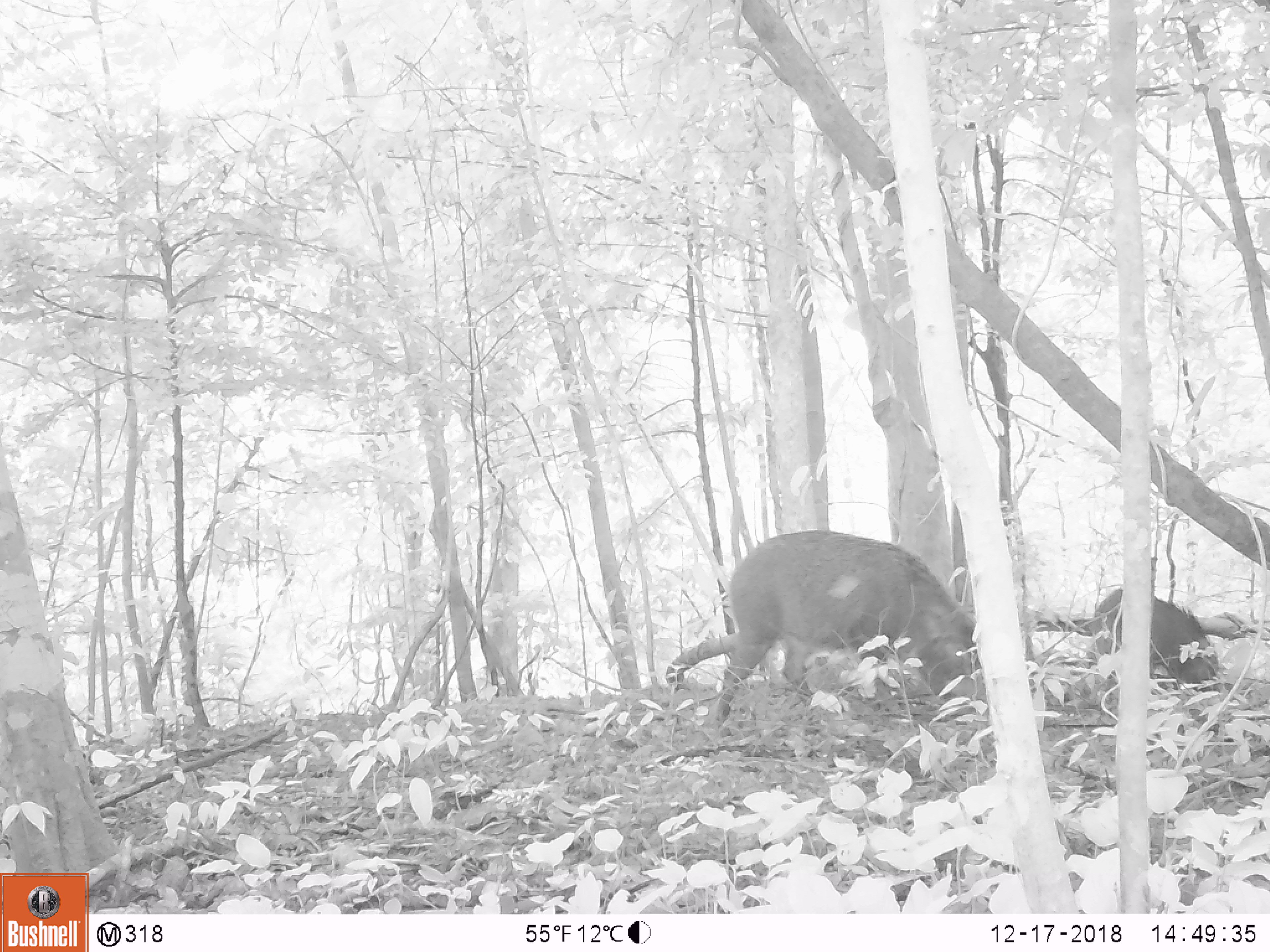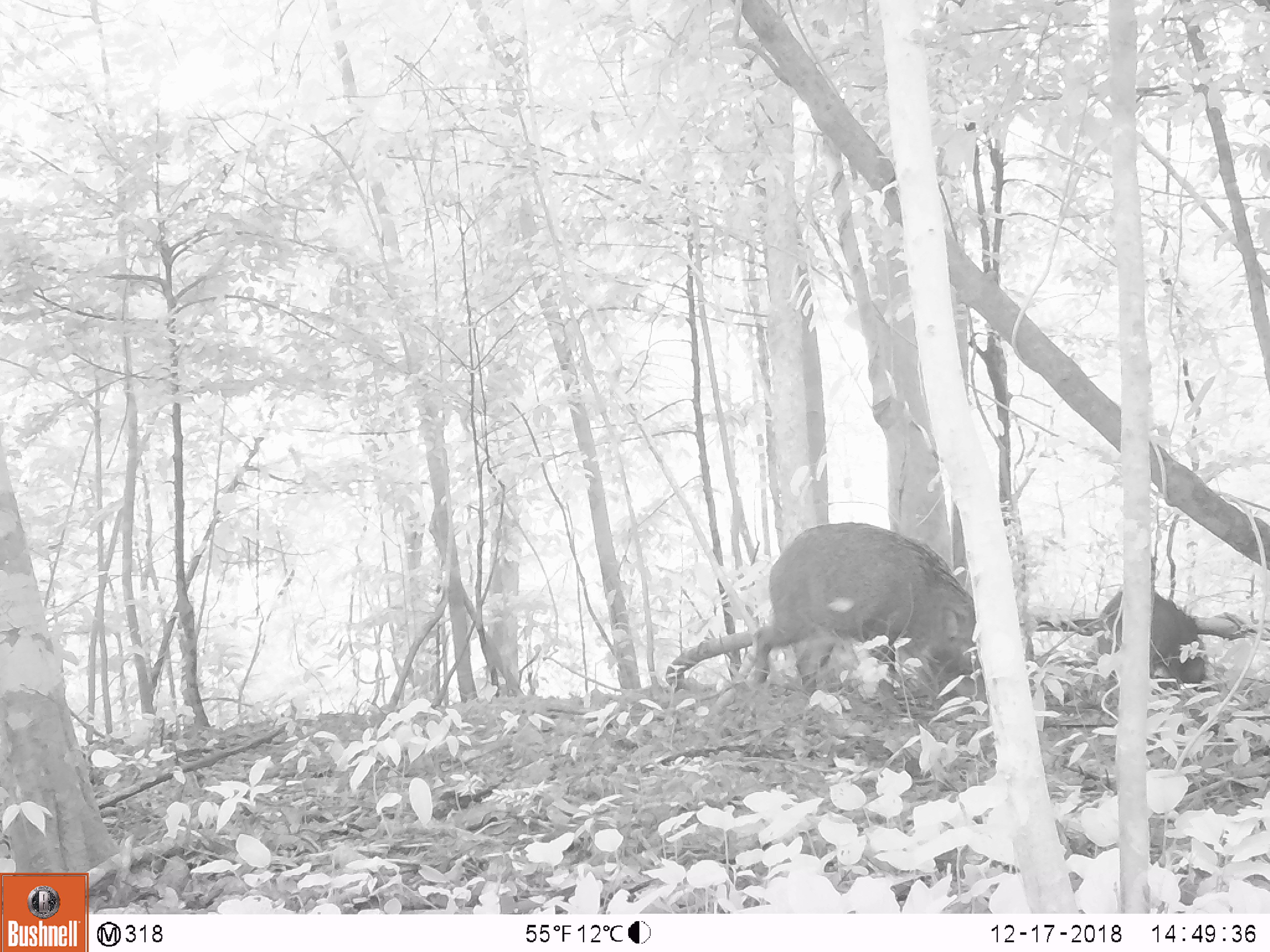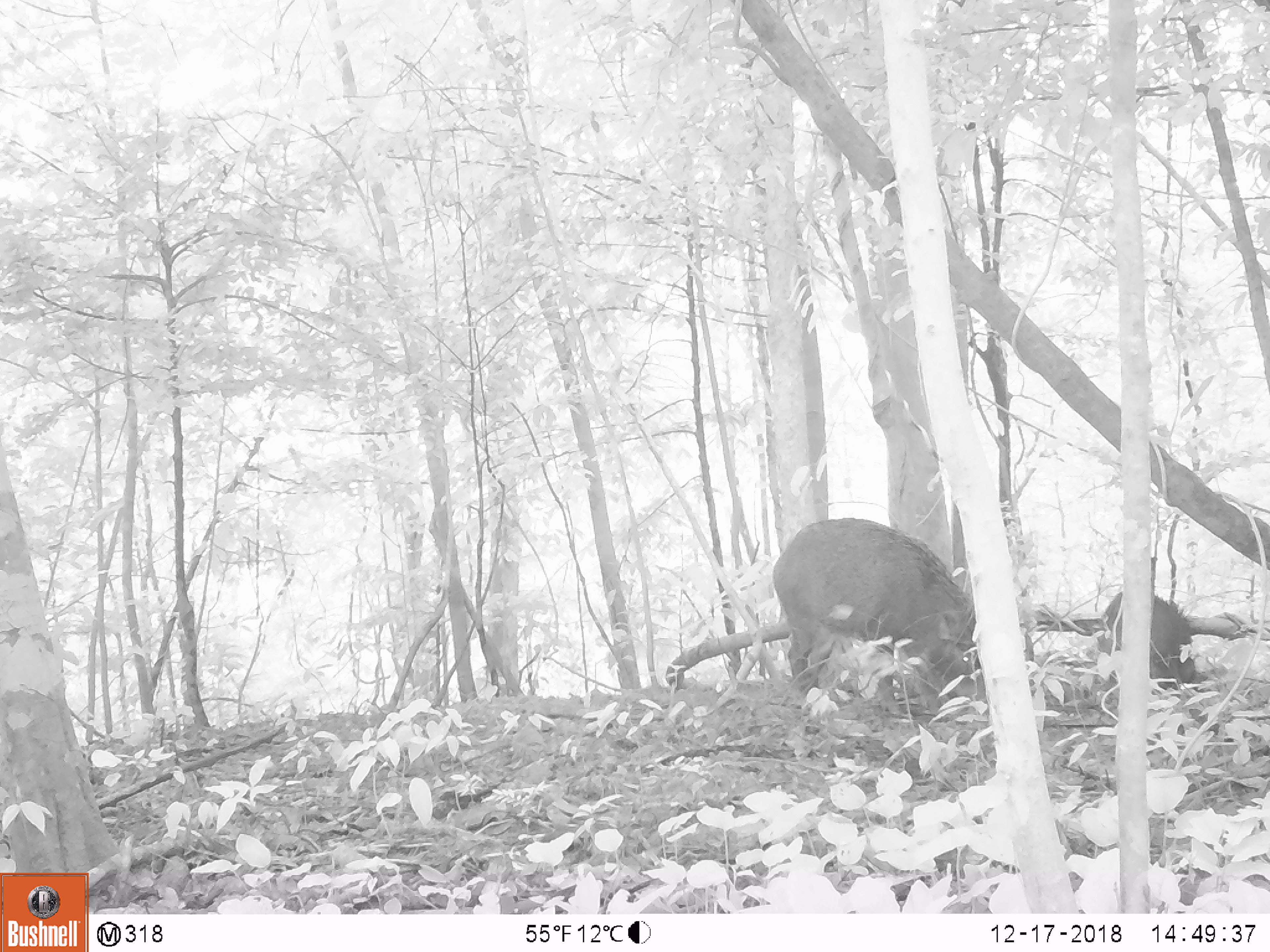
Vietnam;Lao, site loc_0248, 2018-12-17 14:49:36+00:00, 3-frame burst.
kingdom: Animalia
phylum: Chordata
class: Mammalia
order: Artiodactyla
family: Suidae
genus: Sus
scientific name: Sus scrofa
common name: eurasian wild pig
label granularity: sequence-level